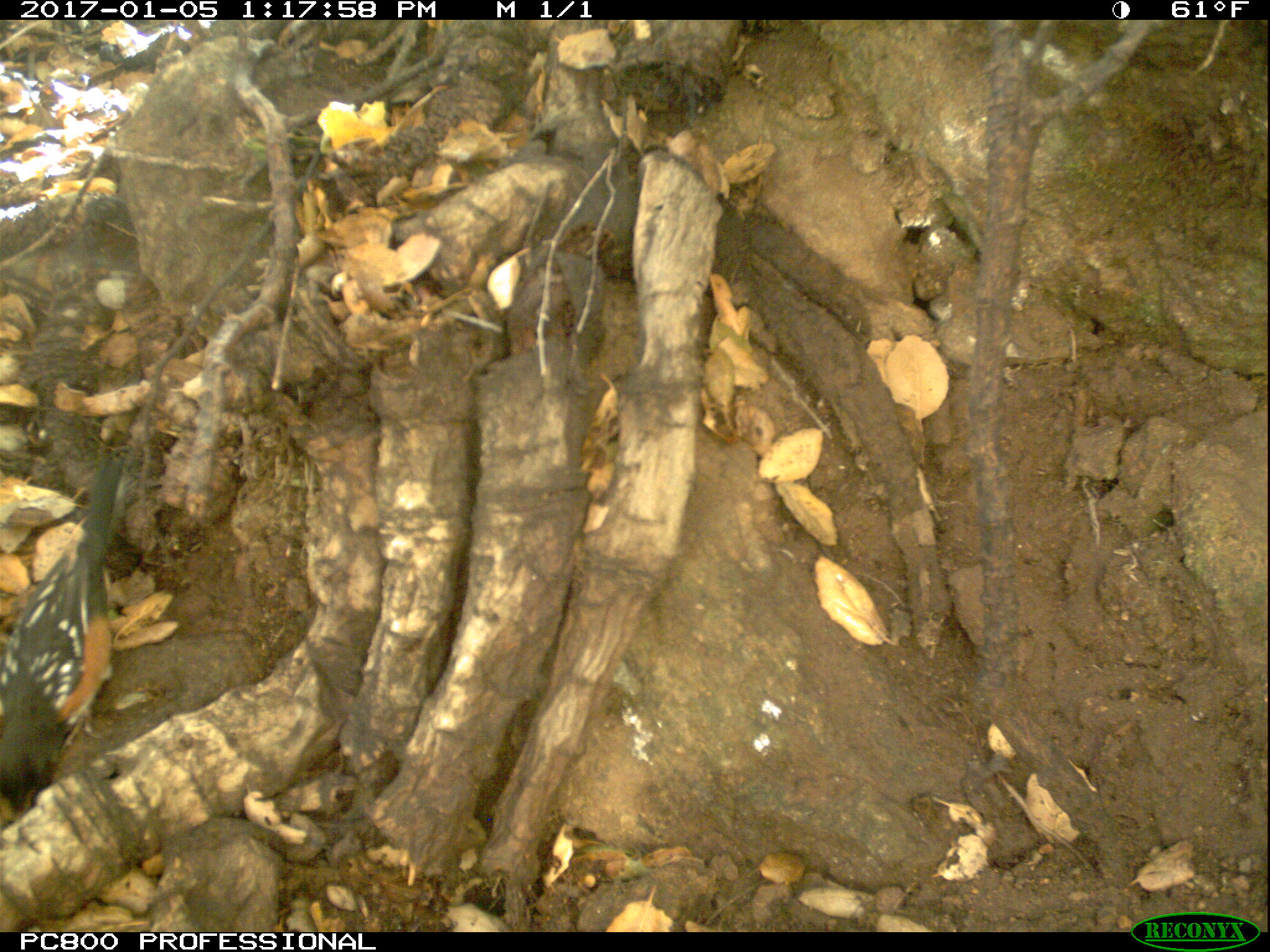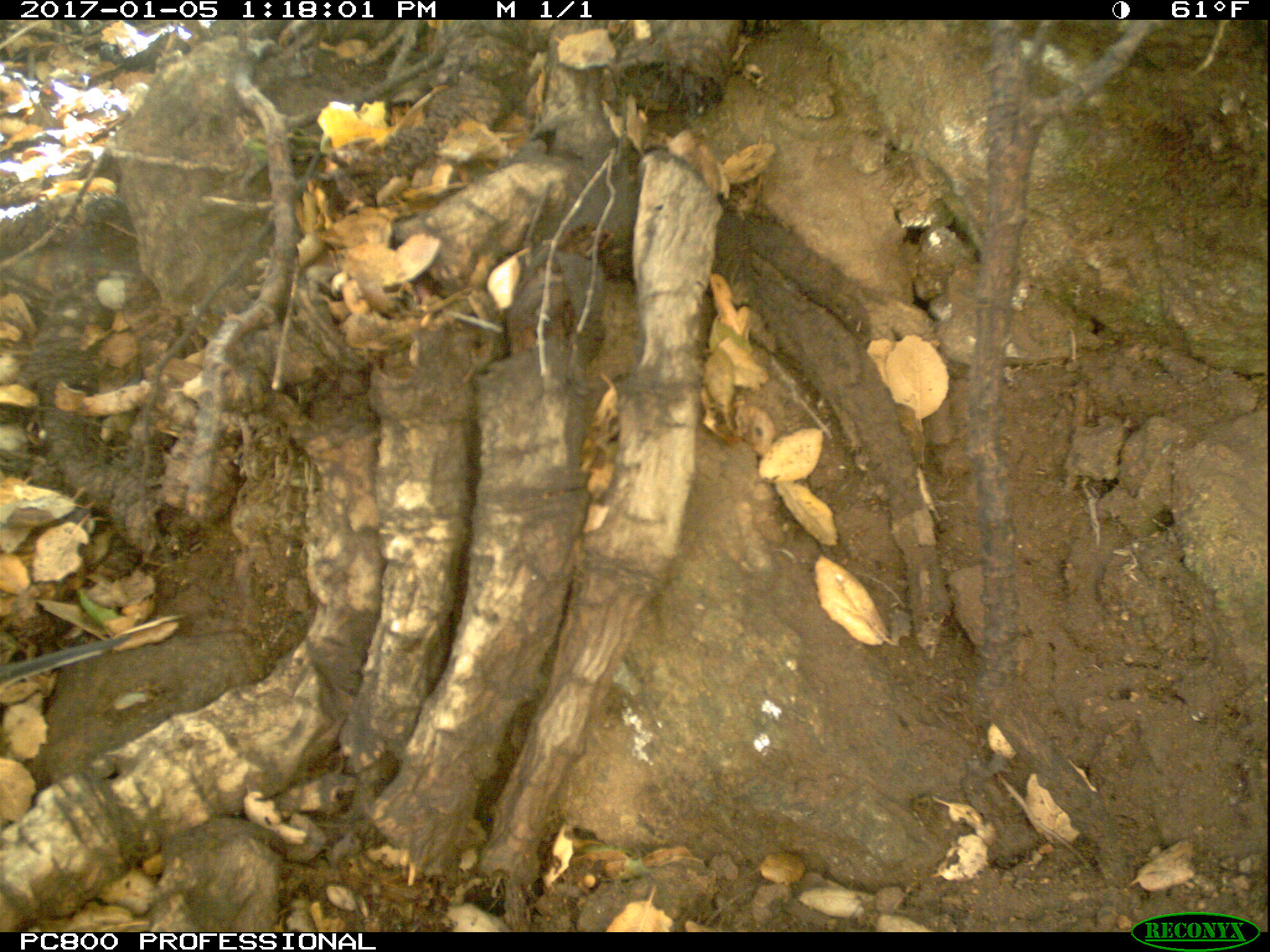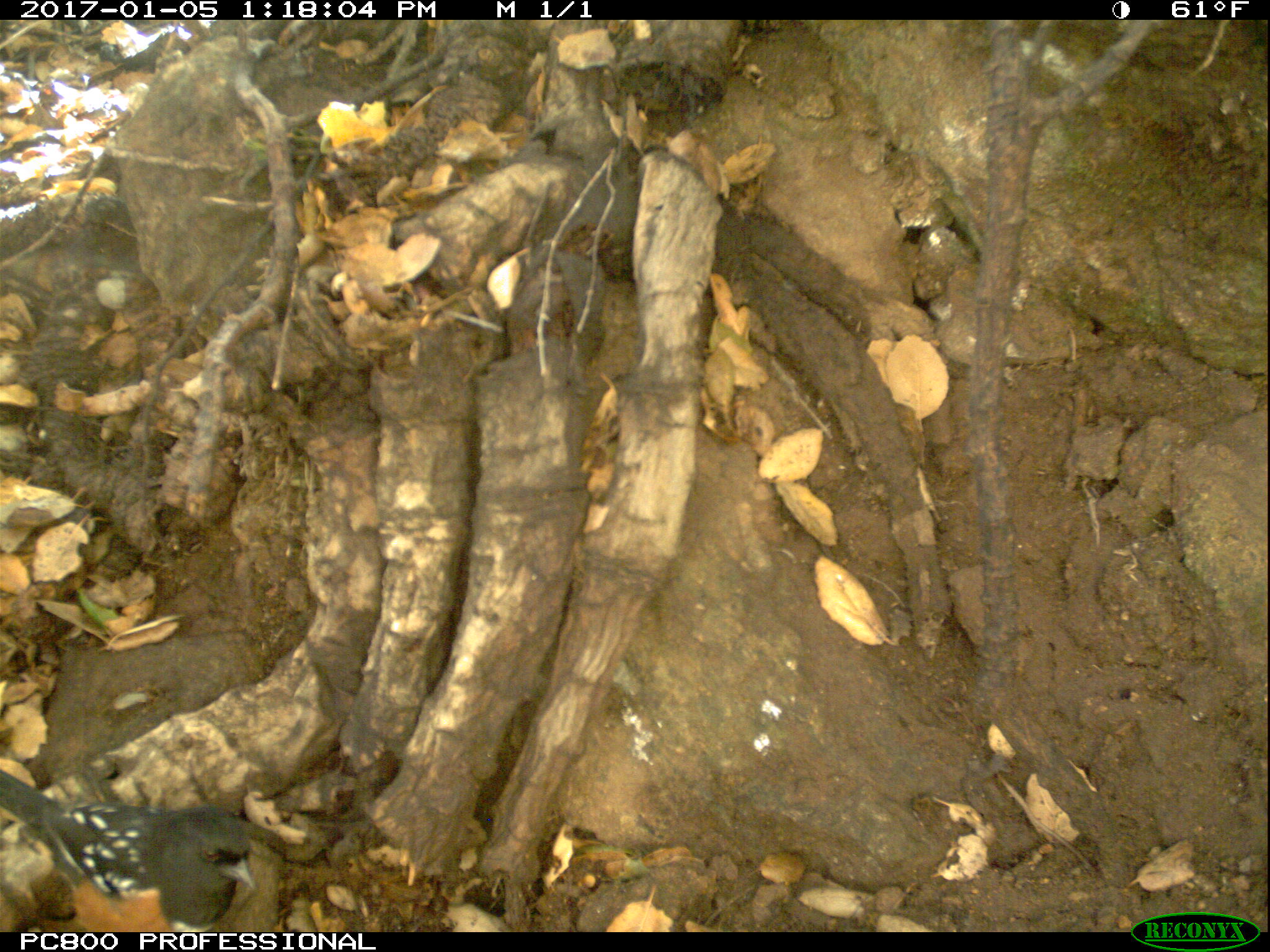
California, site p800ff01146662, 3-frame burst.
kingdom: Animalia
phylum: Chordata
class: Aves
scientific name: Aves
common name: bird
Bird (Aves).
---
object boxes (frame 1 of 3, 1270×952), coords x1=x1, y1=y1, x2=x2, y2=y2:
bird: x1=0, y1=459, x2=127, y2=811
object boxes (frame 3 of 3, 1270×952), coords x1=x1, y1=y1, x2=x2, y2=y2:
bird: x1=0, y1=769, x2=253, y2=932